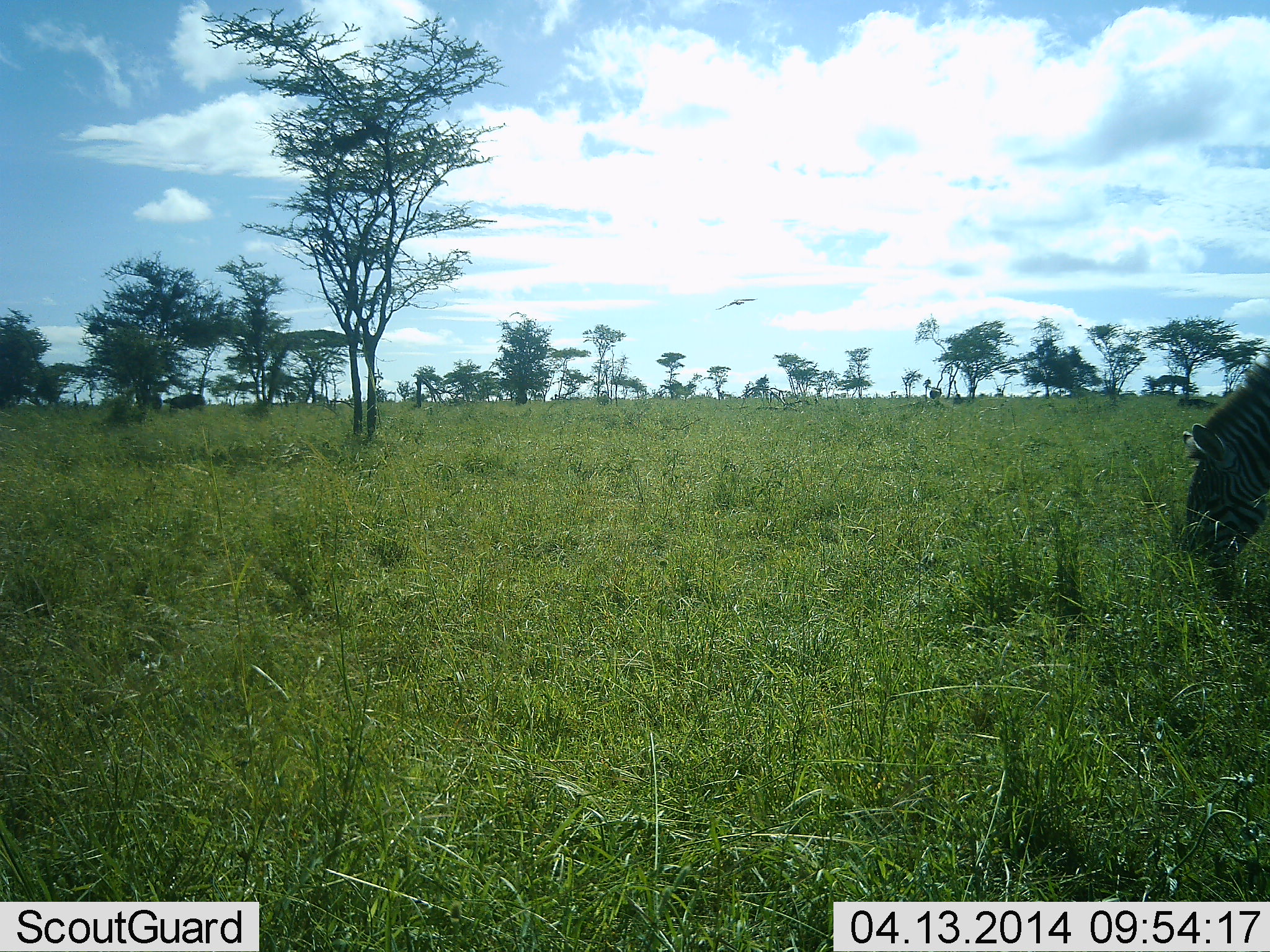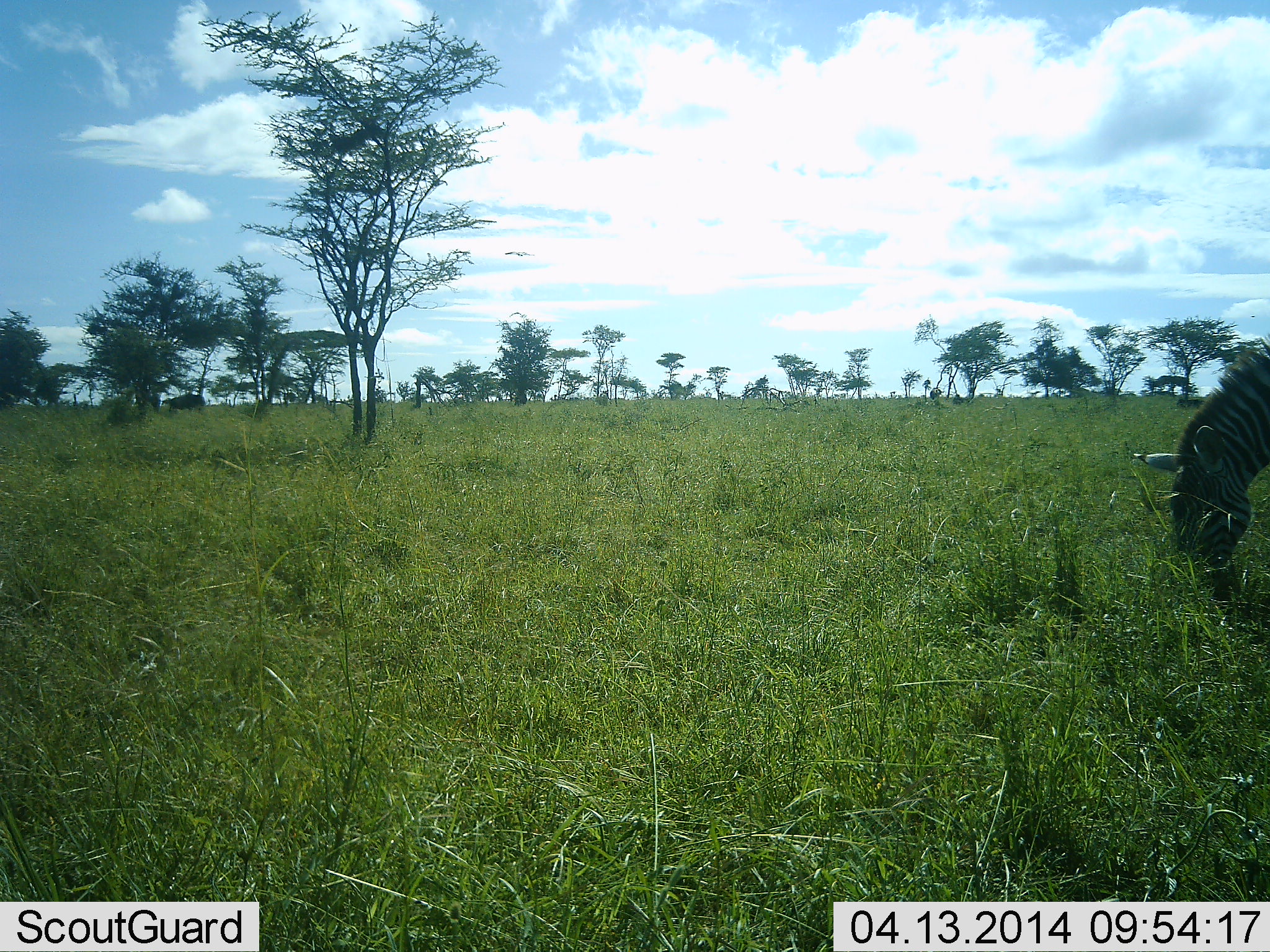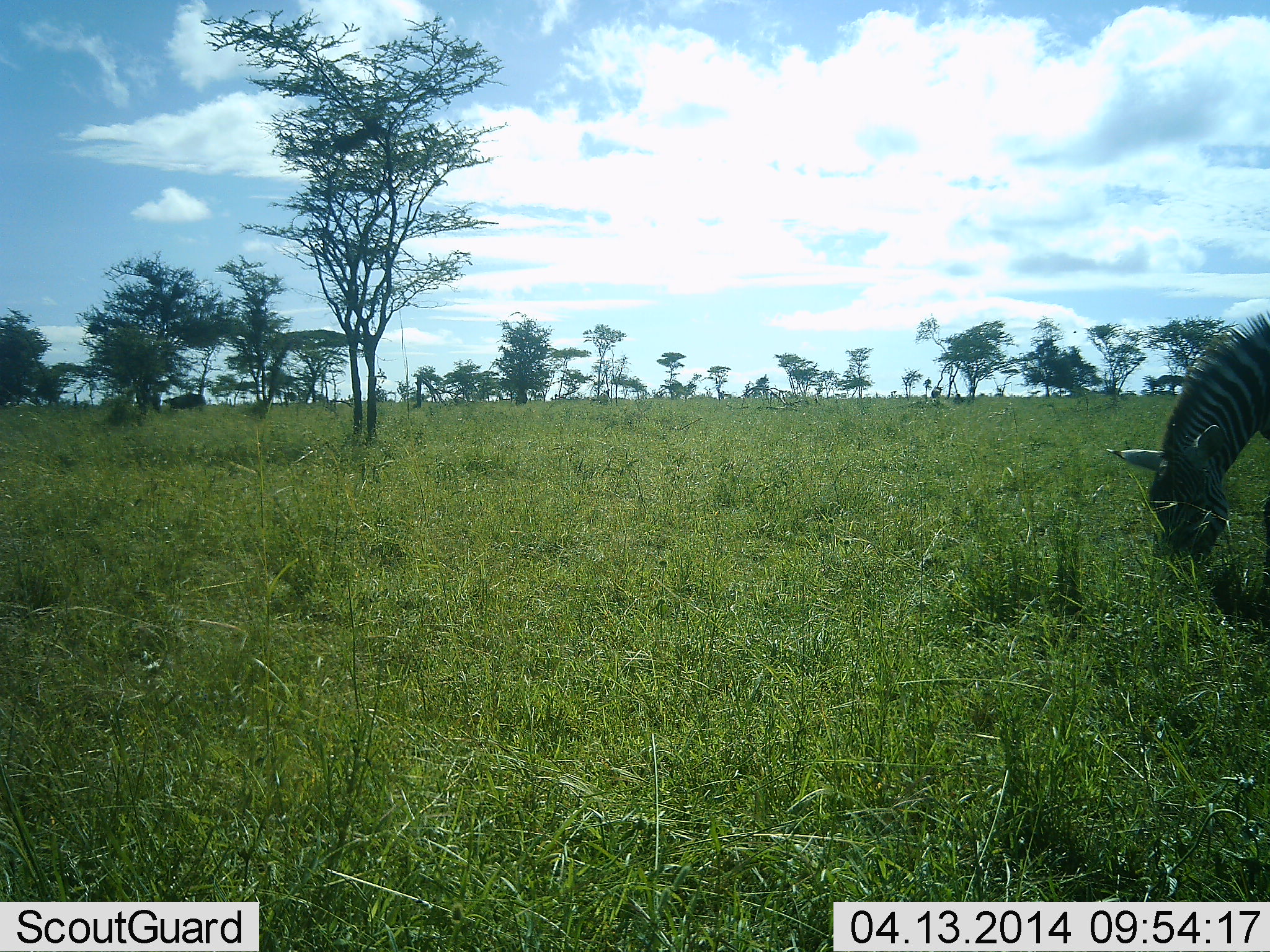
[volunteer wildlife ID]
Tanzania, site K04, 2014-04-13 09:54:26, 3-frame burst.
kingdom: Animalia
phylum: Chordata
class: Mammalia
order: Perissodactyla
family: Equidae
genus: Equus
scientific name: Equus quagga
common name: plains zebra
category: zebra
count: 1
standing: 0%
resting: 0%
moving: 0%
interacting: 0%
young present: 0%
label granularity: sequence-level